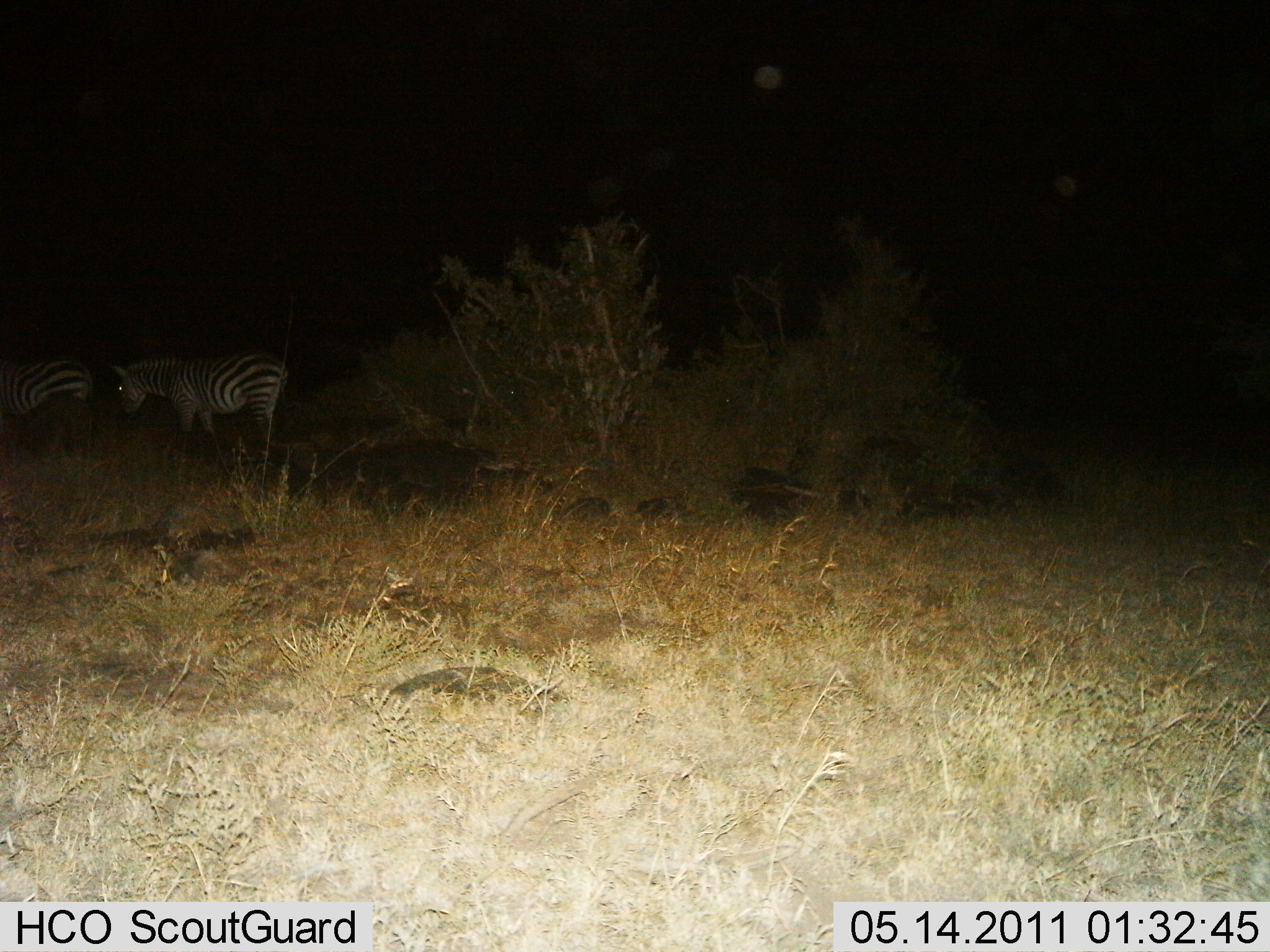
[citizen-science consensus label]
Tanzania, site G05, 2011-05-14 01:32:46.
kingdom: Animalia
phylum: Chordata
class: Mammalia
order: Perissodactyla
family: Equidae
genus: Equus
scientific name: Equus quagga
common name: plains zebra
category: zebra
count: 2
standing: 83%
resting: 0%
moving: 17%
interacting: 0%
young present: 0%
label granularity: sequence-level